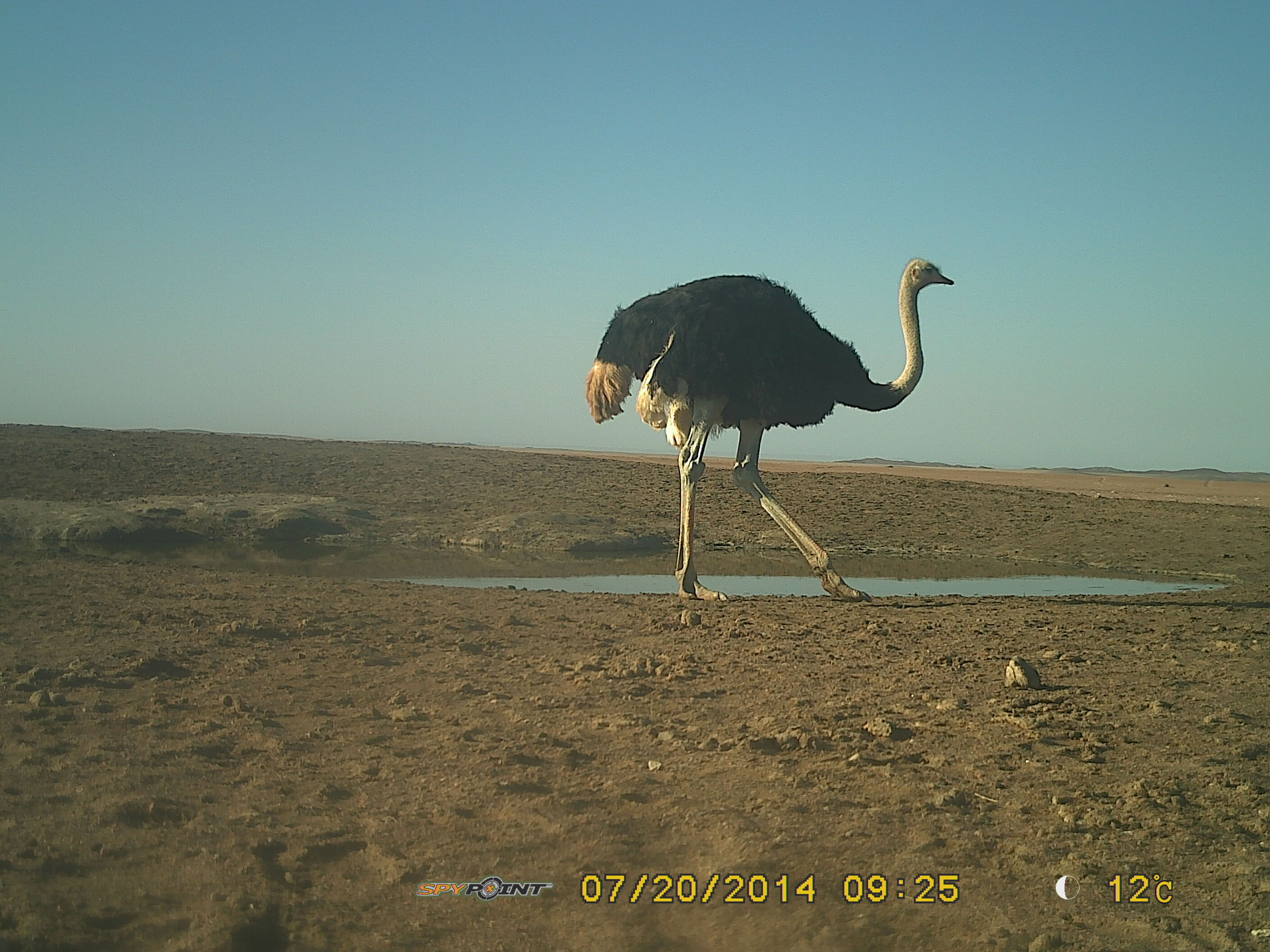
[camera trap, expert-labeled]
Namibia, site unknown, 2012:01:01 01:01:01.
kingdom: Animalia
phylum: Chordata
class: Aves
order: Struthioniformes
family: Struthionidae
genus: Struthio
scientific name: Struthio camelus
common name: common ostrich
Struthio camelus (common ostrich).